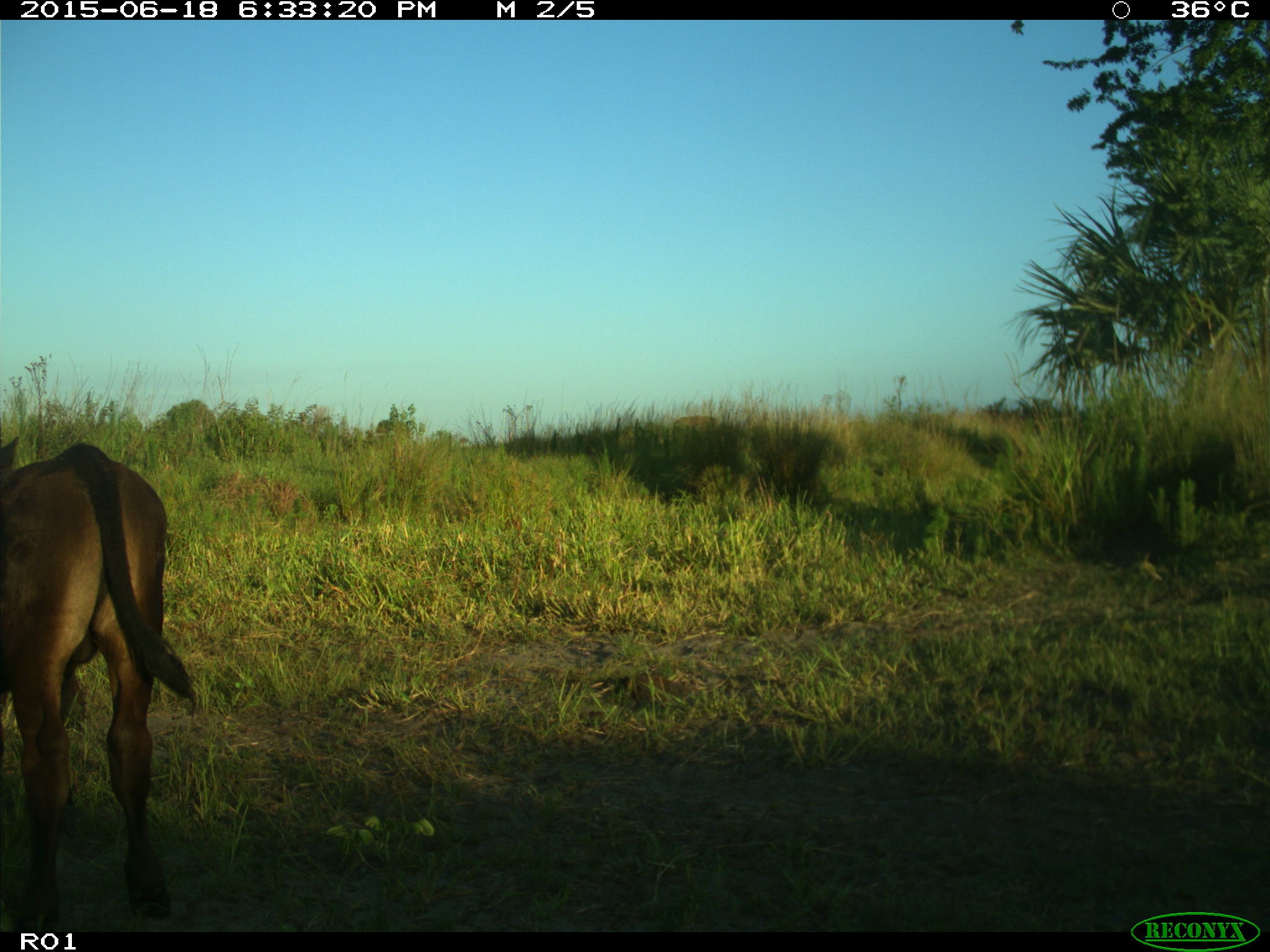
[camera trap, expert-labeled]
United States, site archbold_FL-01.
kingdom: Animalia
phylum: Chordata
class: Mammalia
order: Artiodactyla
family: Bovidae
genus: Bos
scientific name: Bos taurus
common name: domestic cow